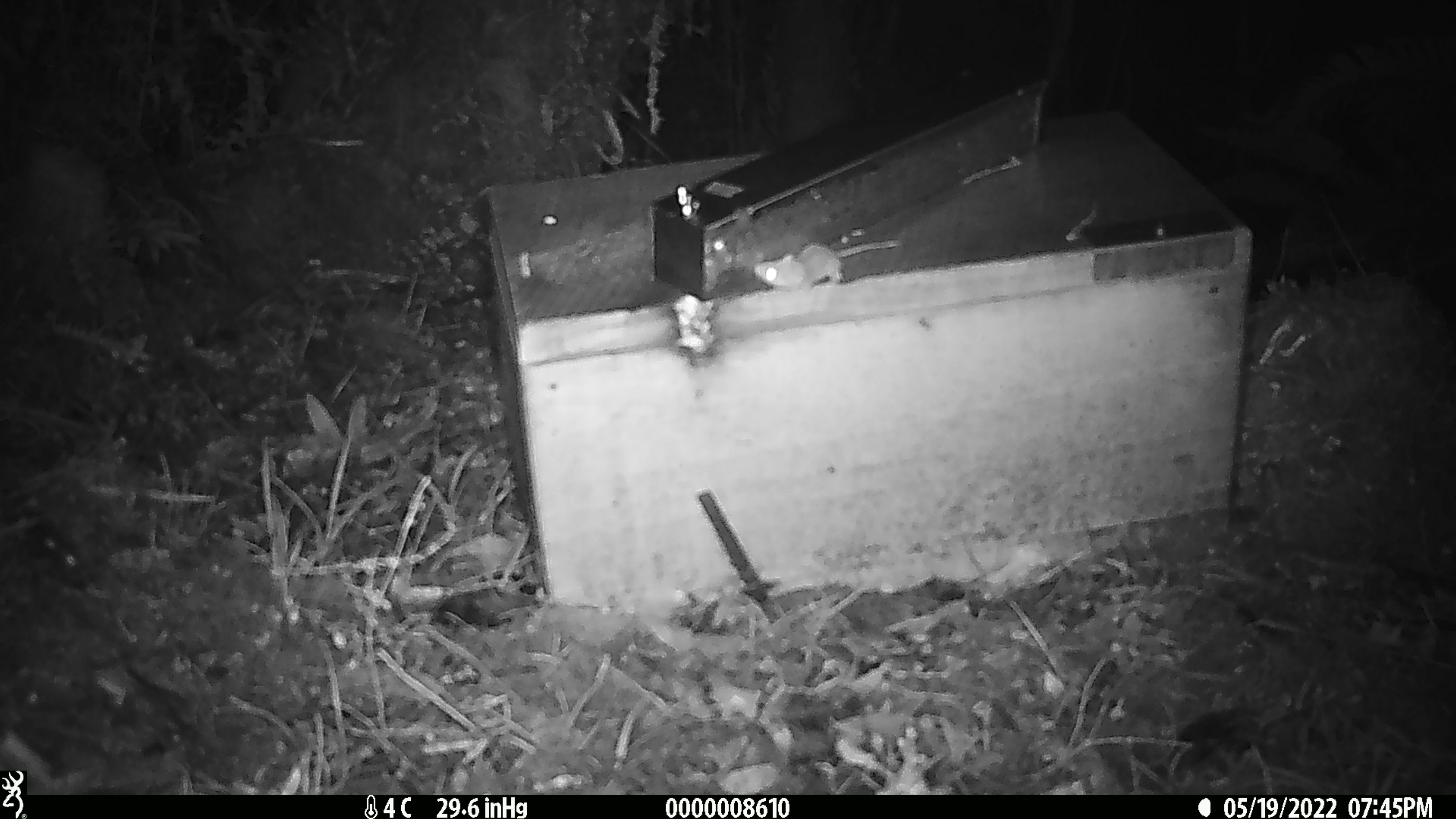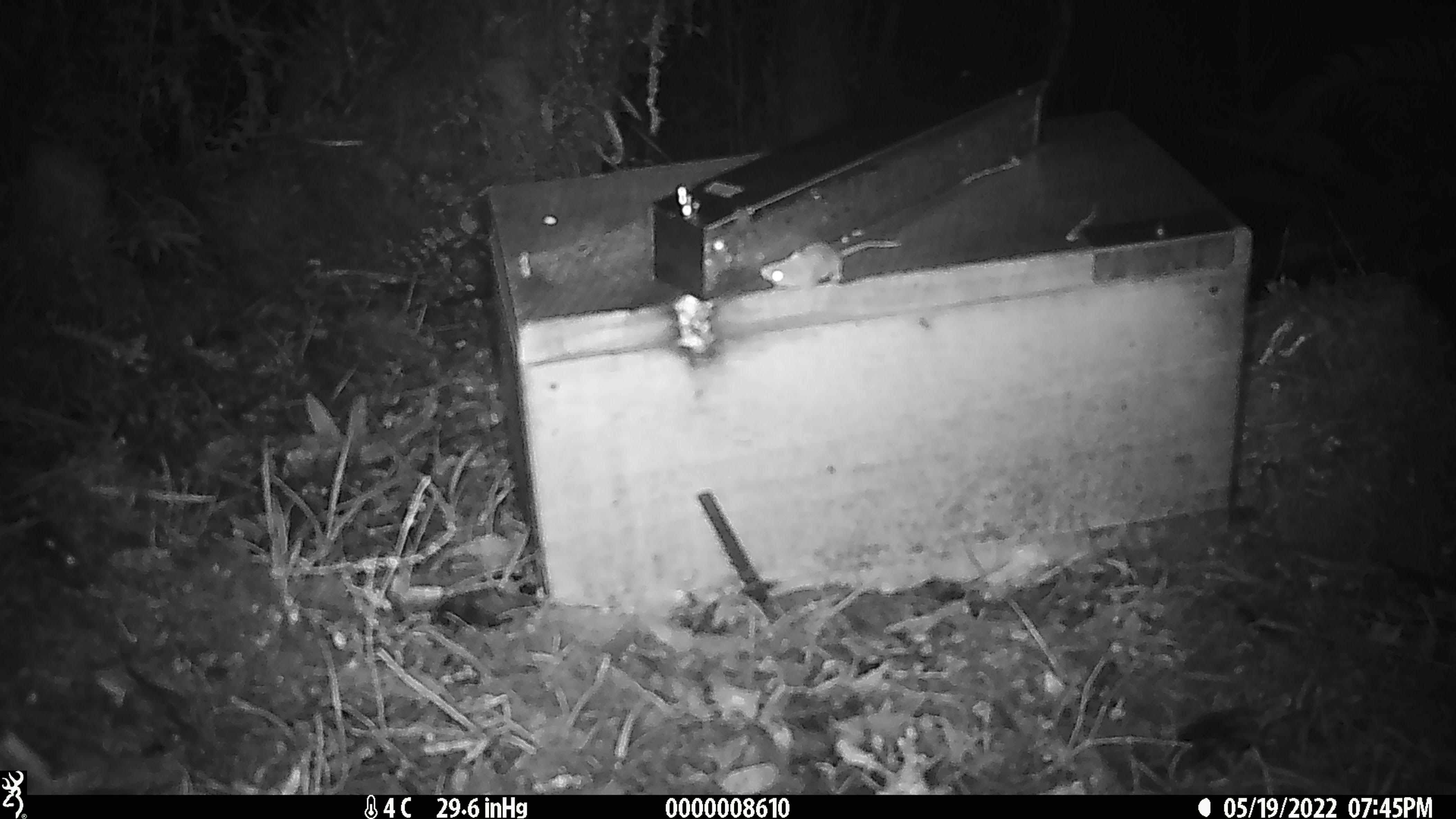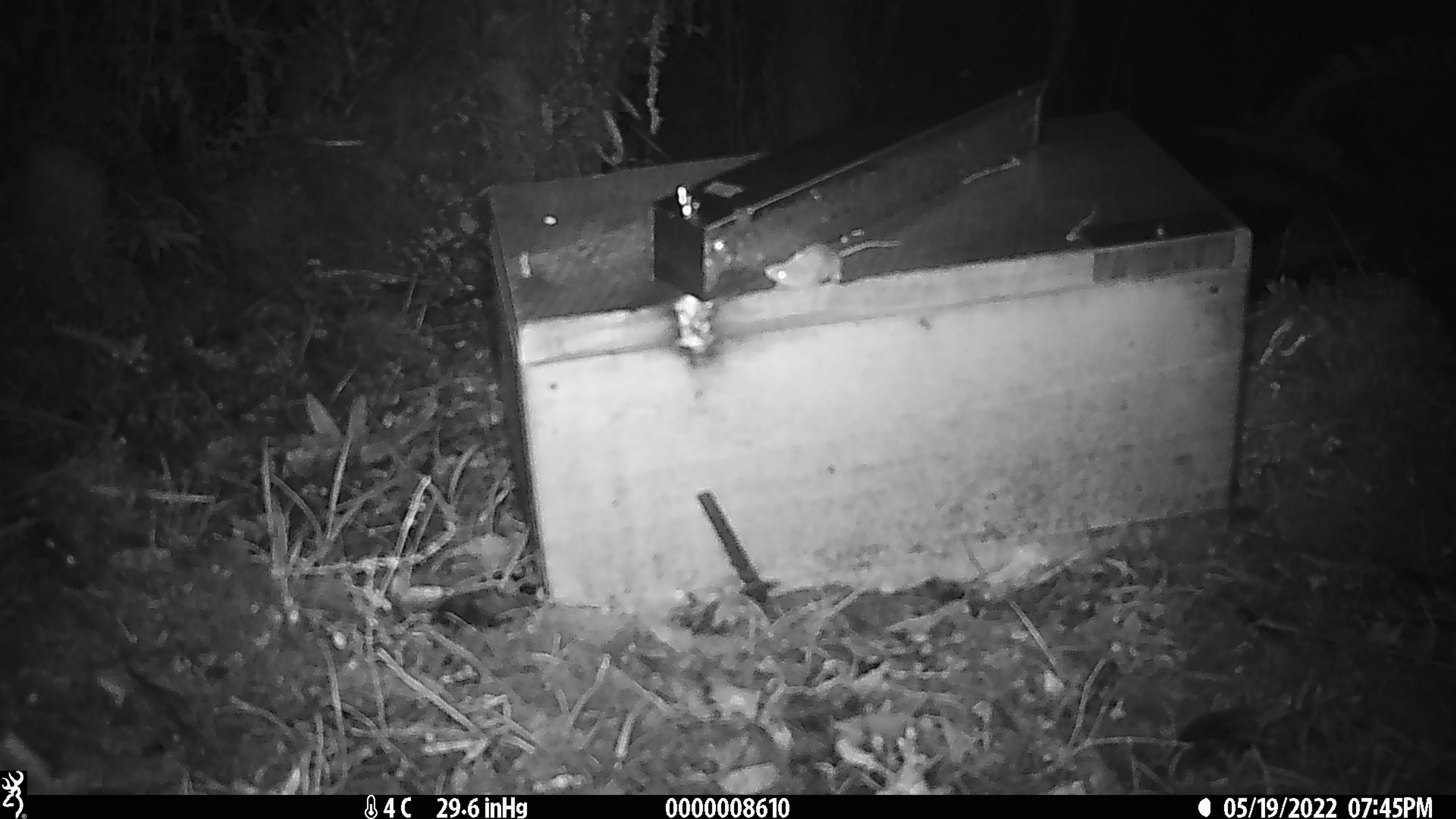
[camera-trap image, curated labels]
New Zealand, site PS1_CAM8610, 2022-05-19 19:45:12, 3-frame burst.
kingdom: Animalia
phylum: Chordata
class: Mammalia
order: Rodentia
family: Muridae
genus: Mus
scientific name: Mus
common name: mouse